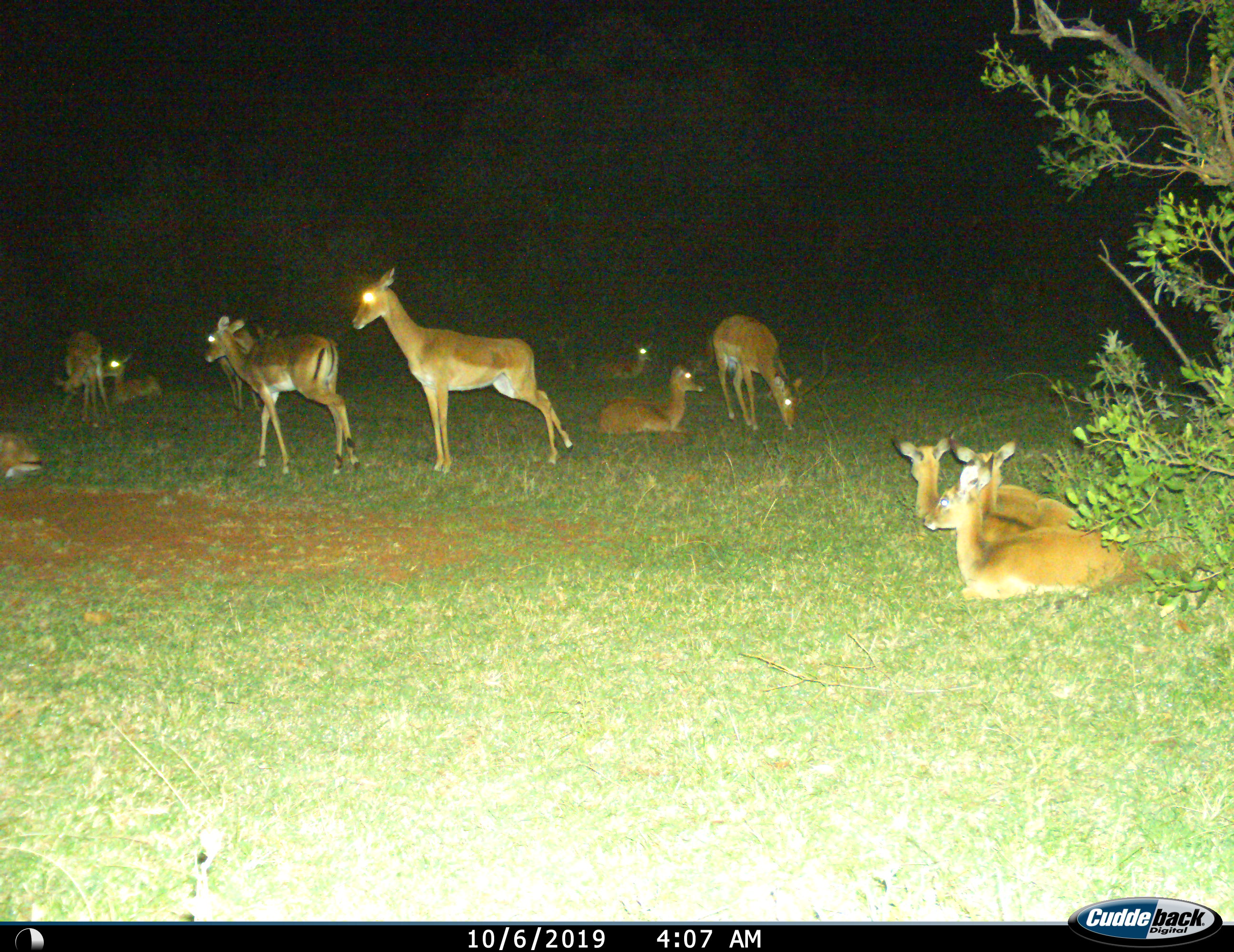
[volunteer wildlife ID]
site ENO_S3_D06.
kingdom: Animalia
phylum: Chordata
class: Mammalia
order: Artiodactyla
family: Bovidae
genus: Aepyceros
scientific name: Aepyceros melampus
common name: impala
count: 11-50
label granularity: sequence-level